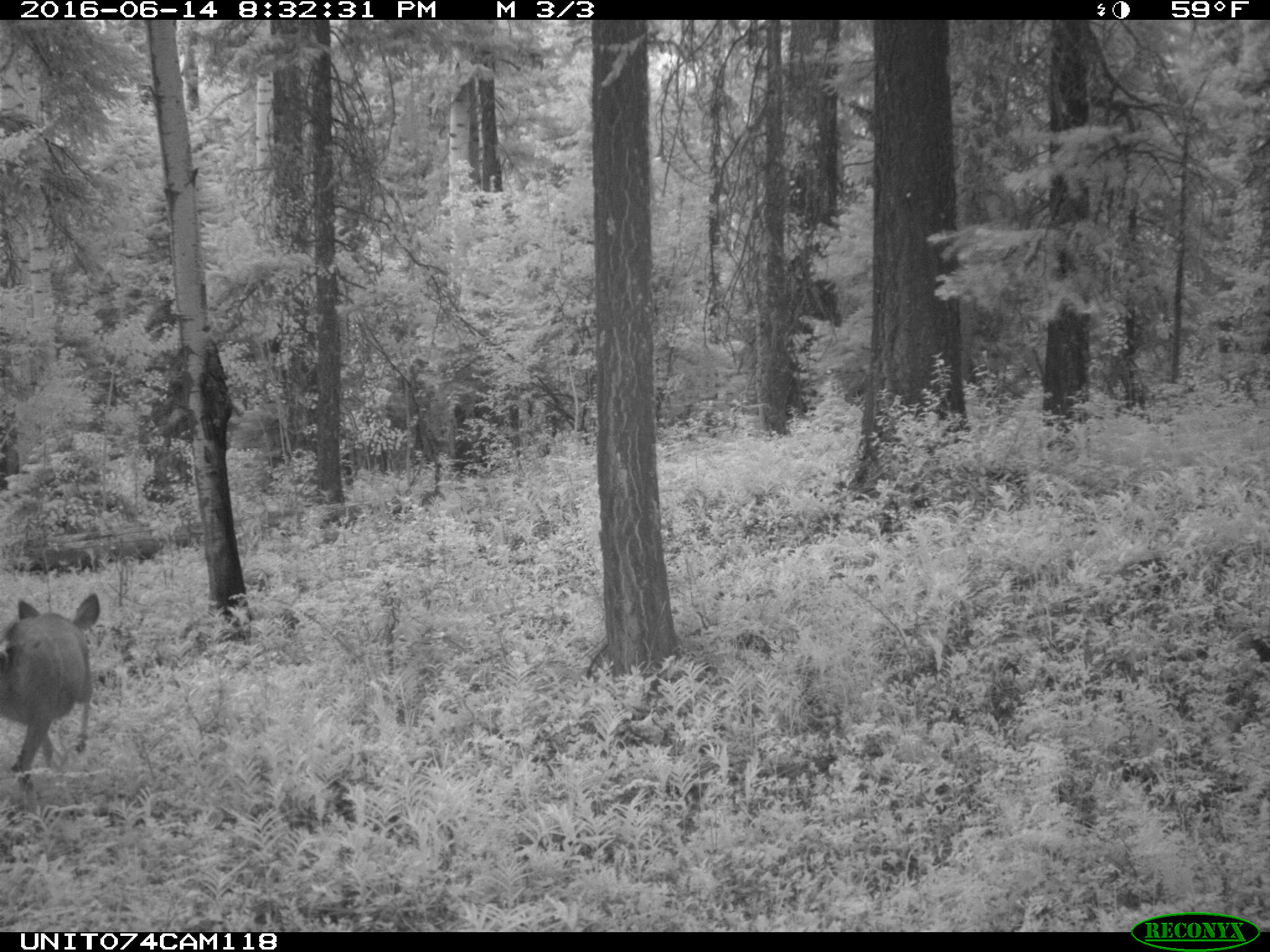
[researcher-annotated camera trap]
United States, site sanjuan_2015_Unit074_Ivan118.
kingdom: Animalia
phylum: Chordata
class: Mammalia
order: Artiodactyla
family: Cervidae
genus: Odocoileus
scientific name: Odocoileus hemionus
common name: mule deer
Odocoileus hemionus (mule deer).